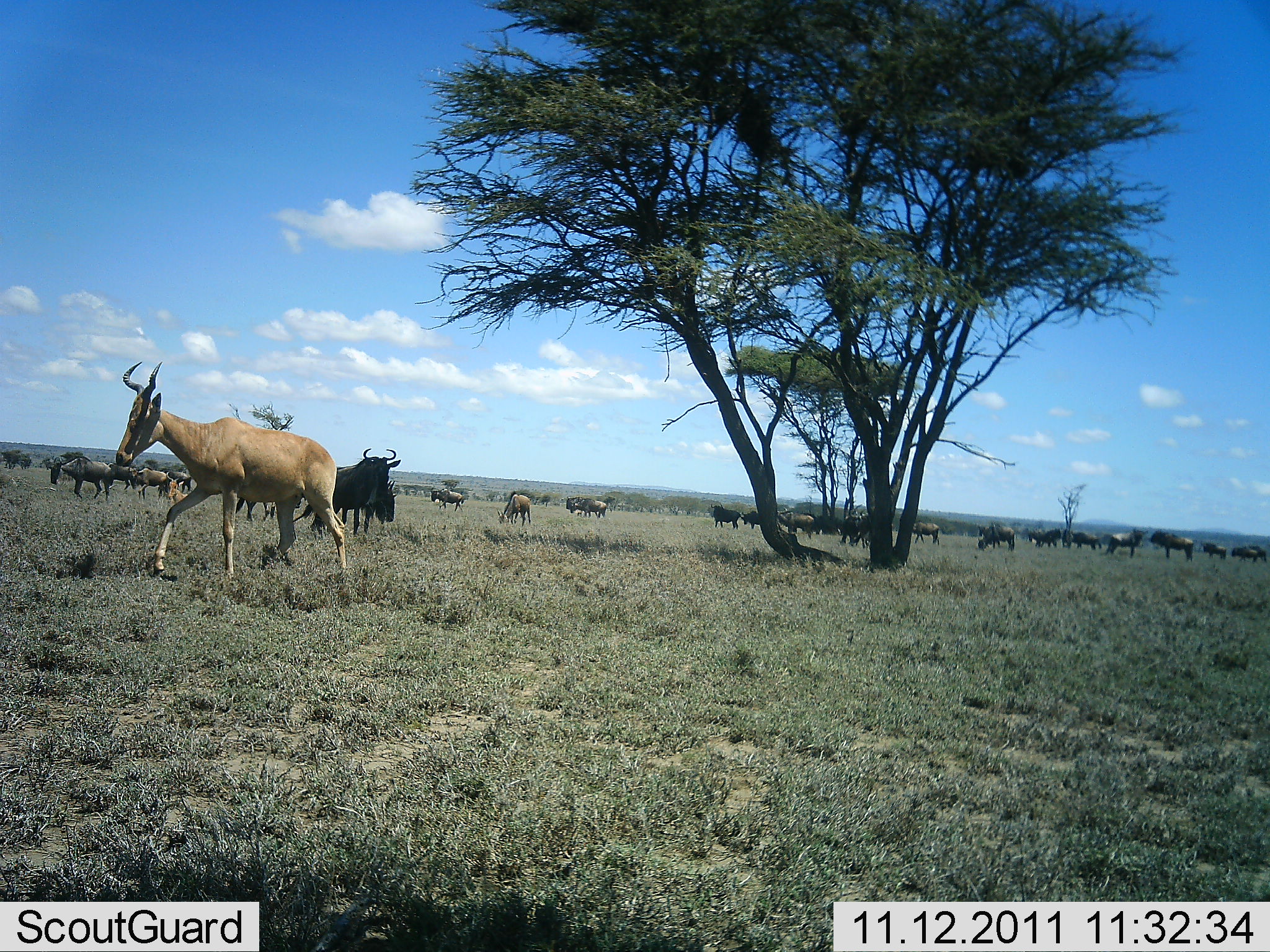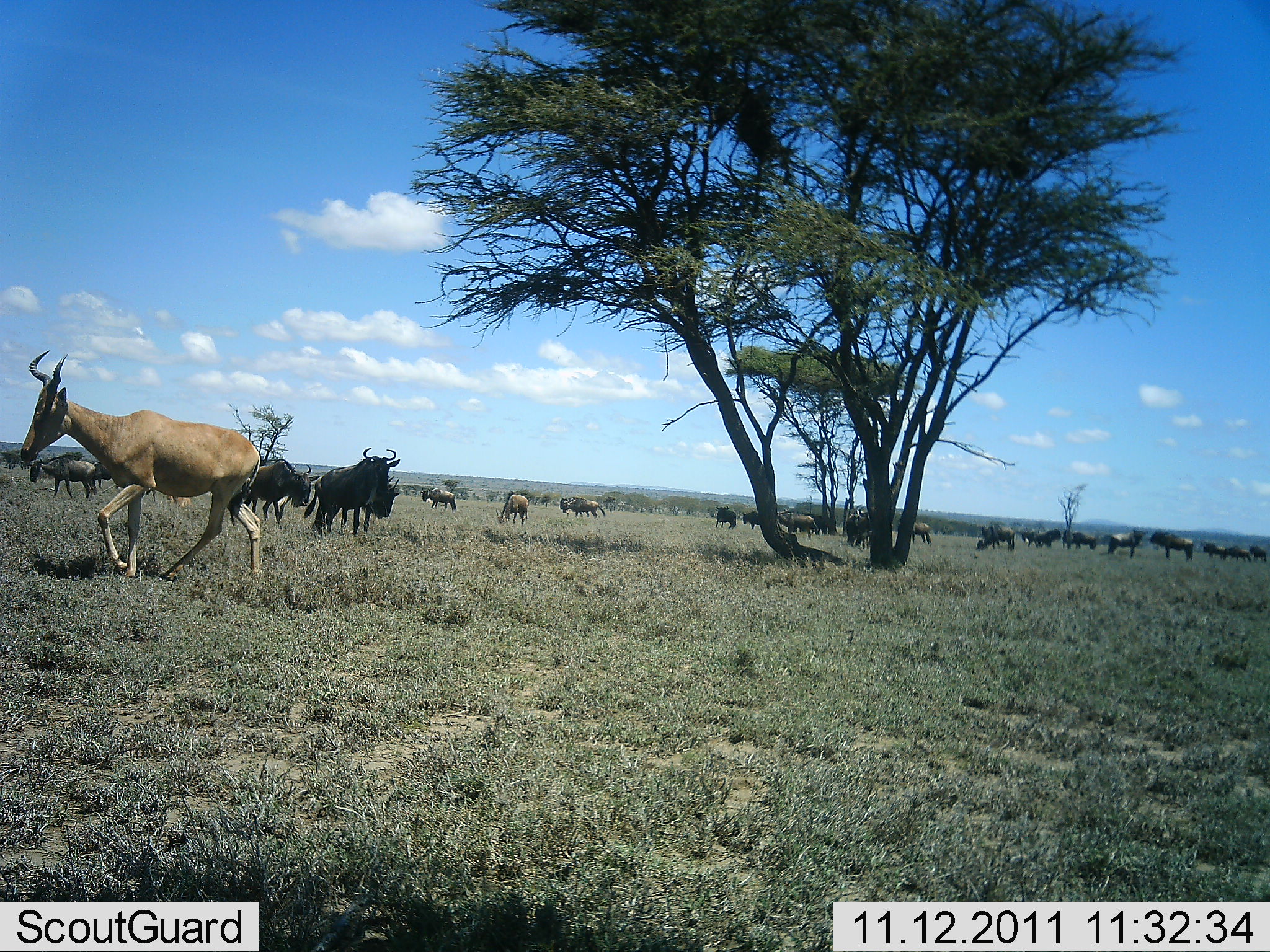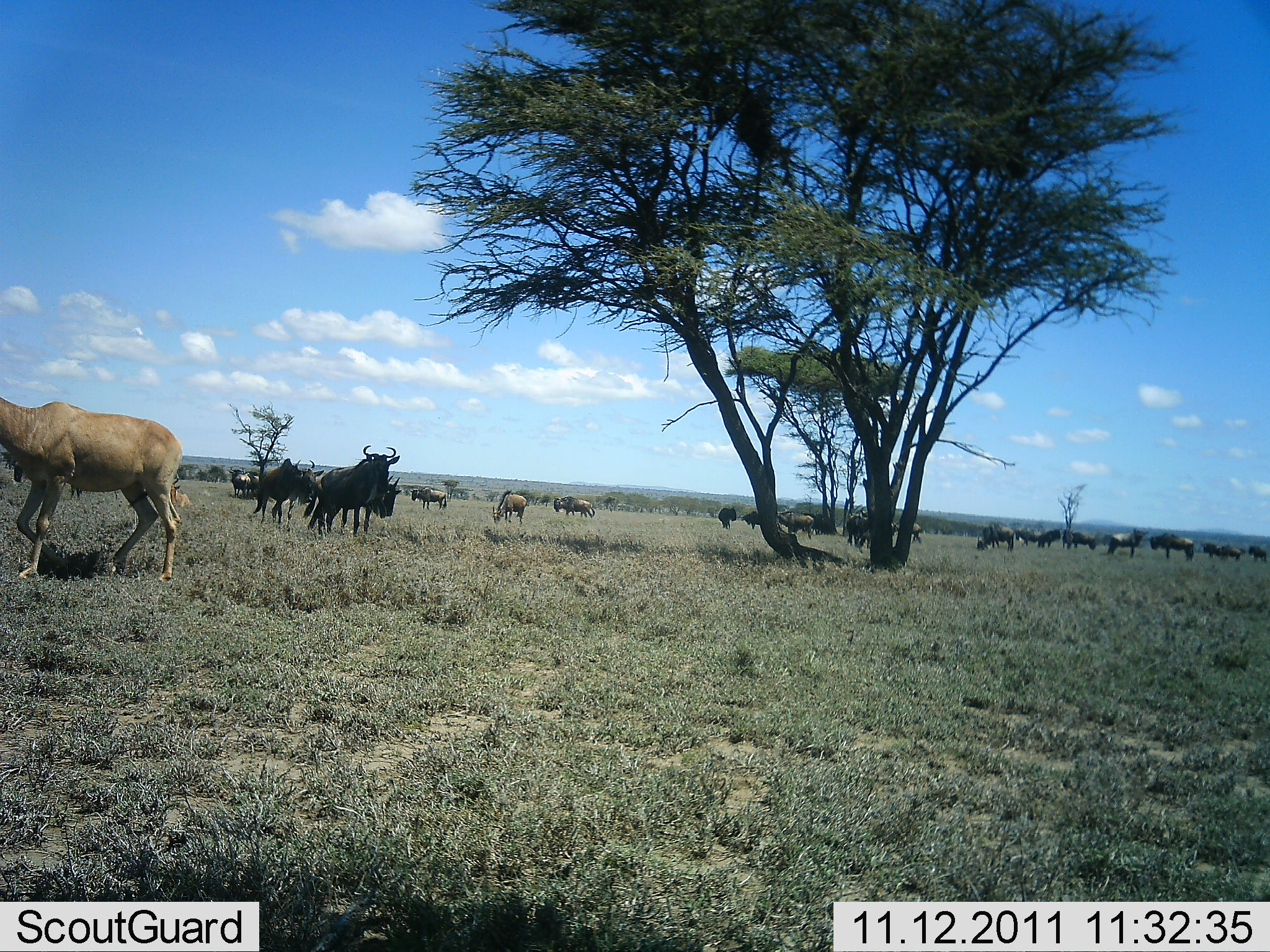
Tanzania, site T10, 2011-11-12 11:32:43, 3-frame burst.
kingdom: Animalia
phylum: Chordata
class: Mammalia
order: Artiodactyla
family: Bovidae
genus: Alcelaphus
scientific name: Alcelaphus buselaphus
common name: hartebeest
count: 1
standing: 0%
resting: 0%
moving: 100%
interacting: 0%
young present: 0%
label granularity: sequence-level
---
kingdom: Animalia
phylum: Chordata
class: Mammalia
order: Artiodactyla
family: Bovidae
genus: Connochaetes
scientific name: Connochaetes taurinus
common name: blue wildebeest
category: wildebeest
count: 11-50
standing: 88%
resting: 0%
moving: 53%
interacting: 0%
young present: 0%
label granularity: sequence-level